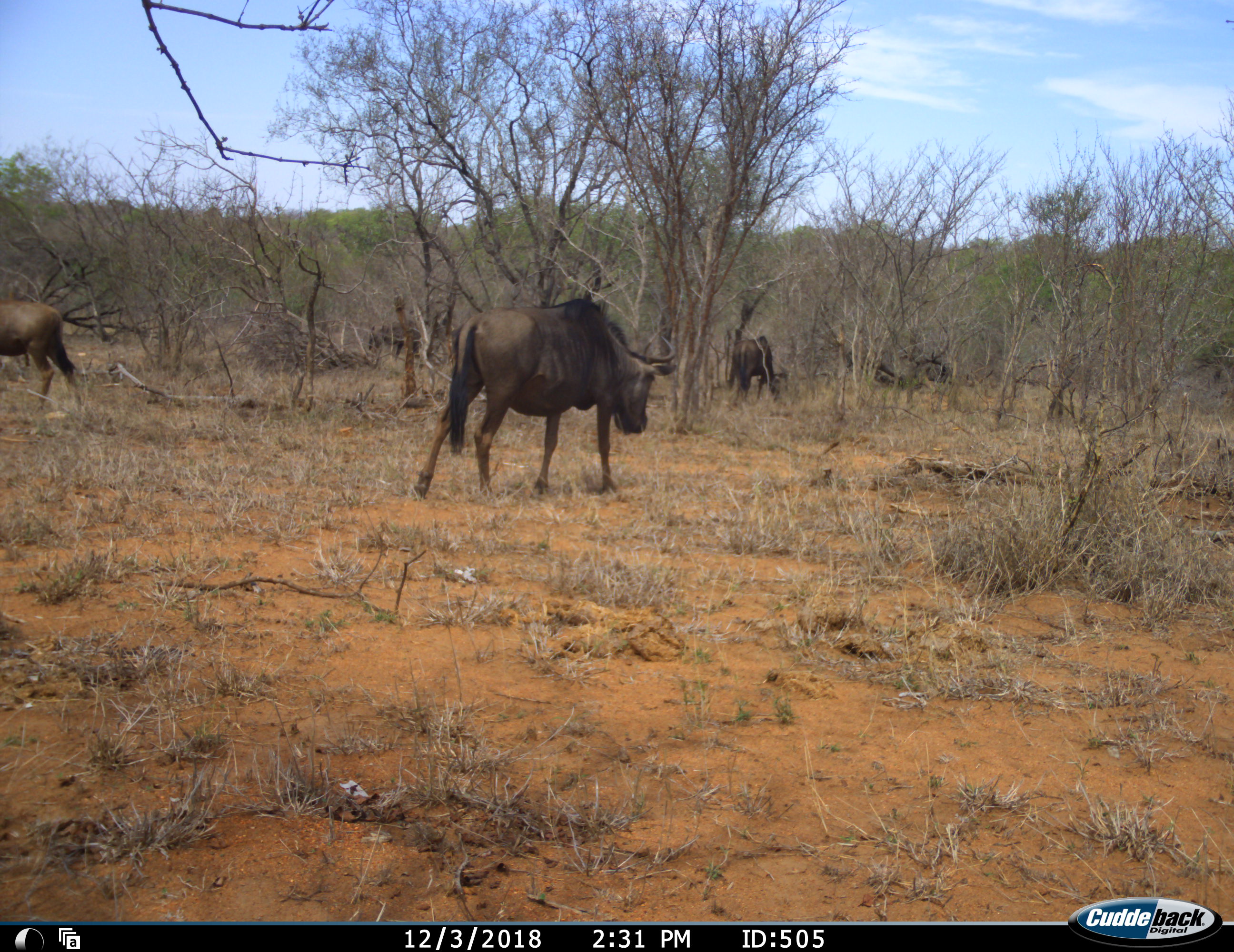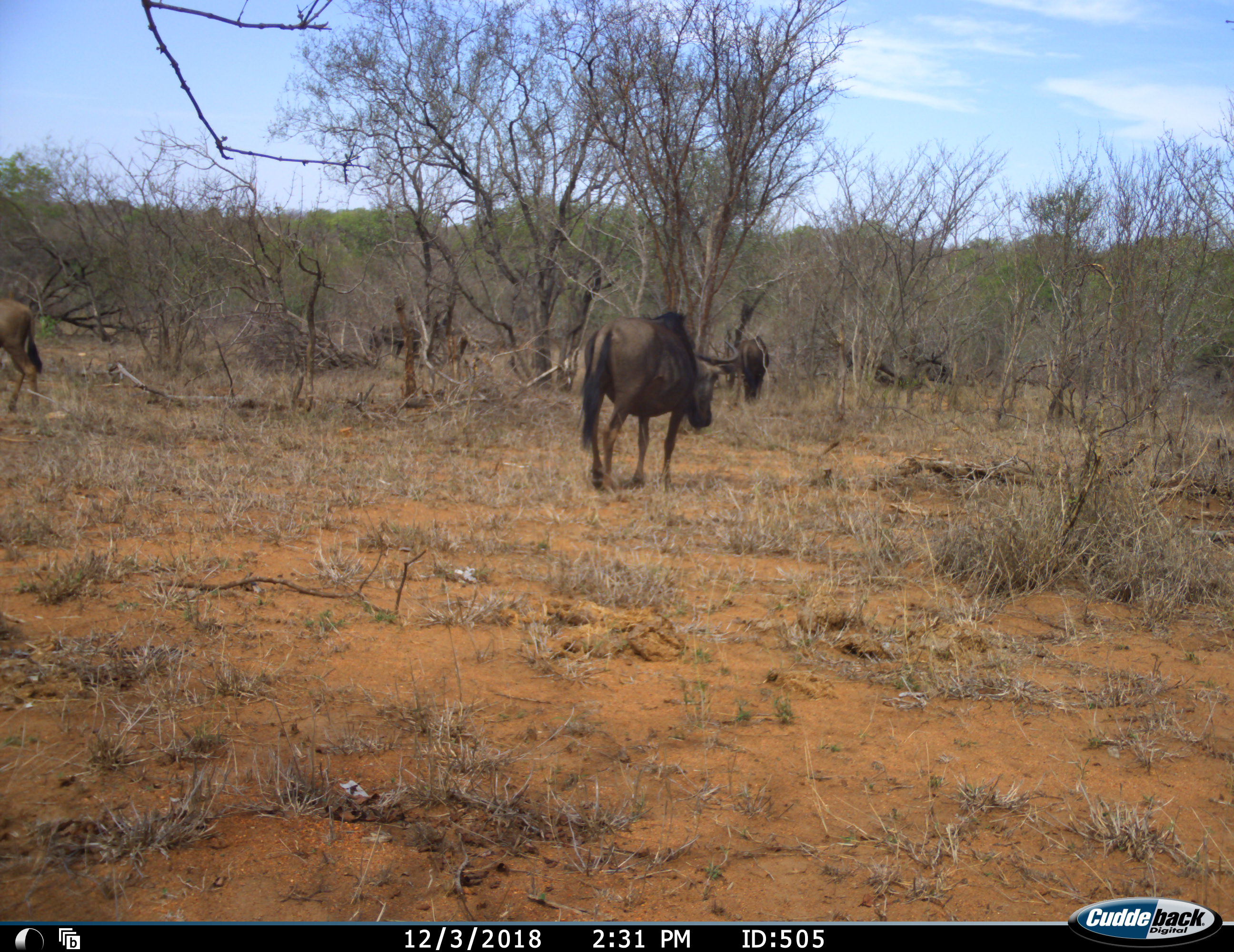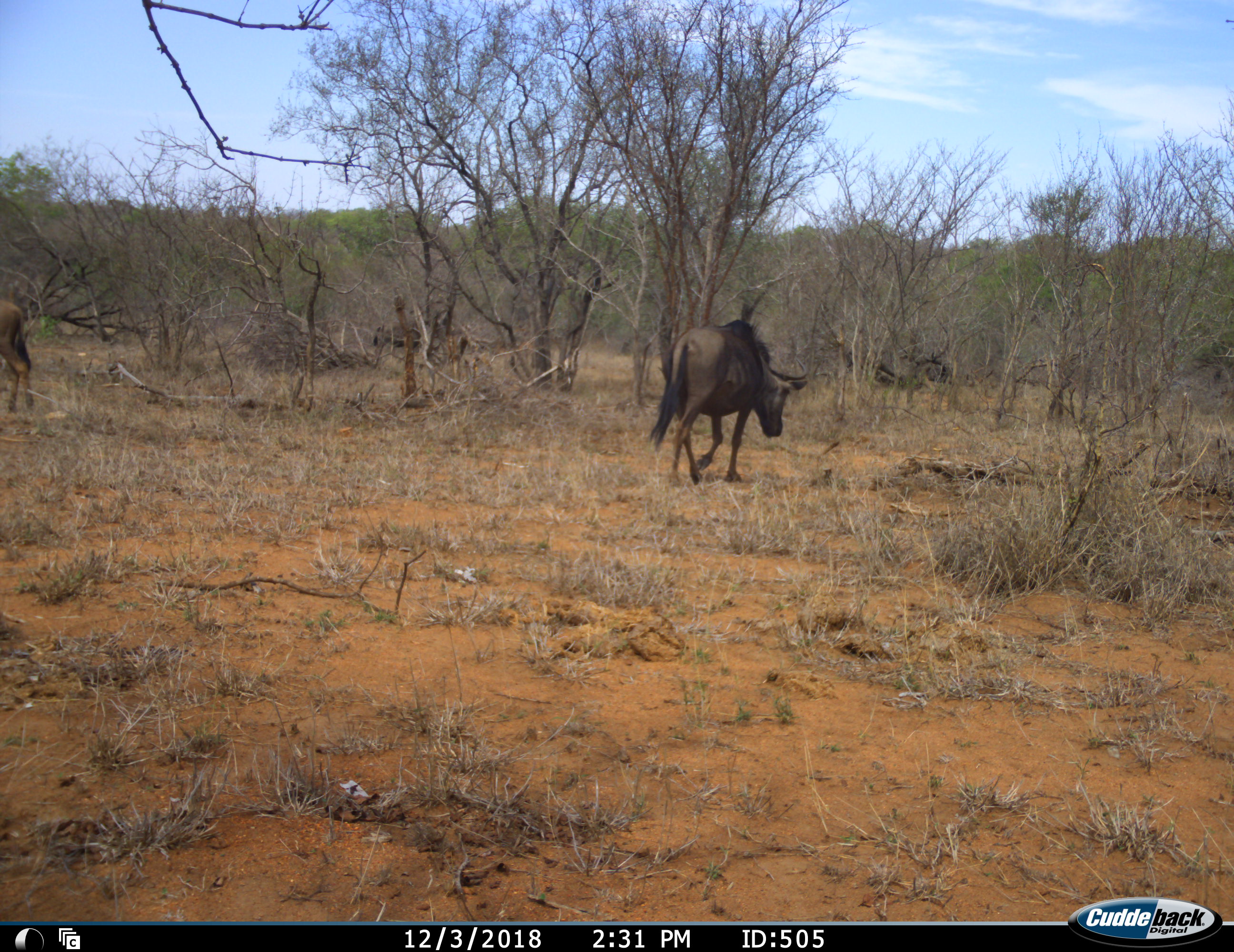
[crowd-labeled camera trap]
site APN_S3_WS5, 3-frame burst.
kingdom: Animalia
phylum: Chordata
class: Mammalia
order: Artiodactyla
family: Bovidae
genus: Connochaetes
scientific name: Connochaetes taurinus taurinus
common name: blue wildebeest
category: wildebeestblue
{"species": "wildebeestblue (blue wildebeest) (Connochaetes taurinus taurinus)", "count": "4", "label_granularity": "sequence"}